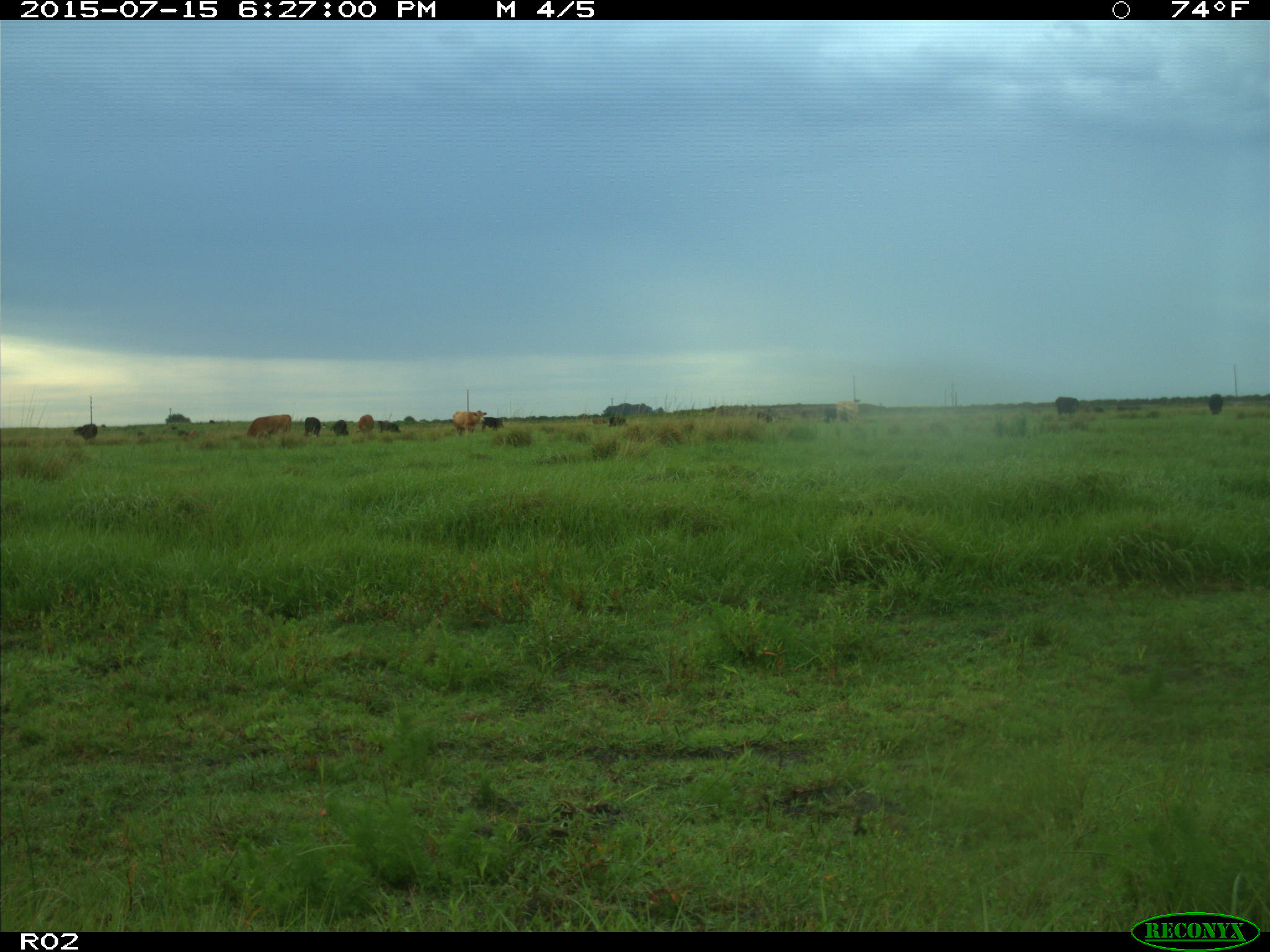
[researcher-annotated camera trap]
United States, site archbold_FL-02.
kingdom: Animalia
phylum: Chordata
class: Mammalia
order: Artiodactyla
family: Bovidae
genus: Bos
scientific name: Bos taurus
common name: domestic cow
Bos taurus (domestic cow).